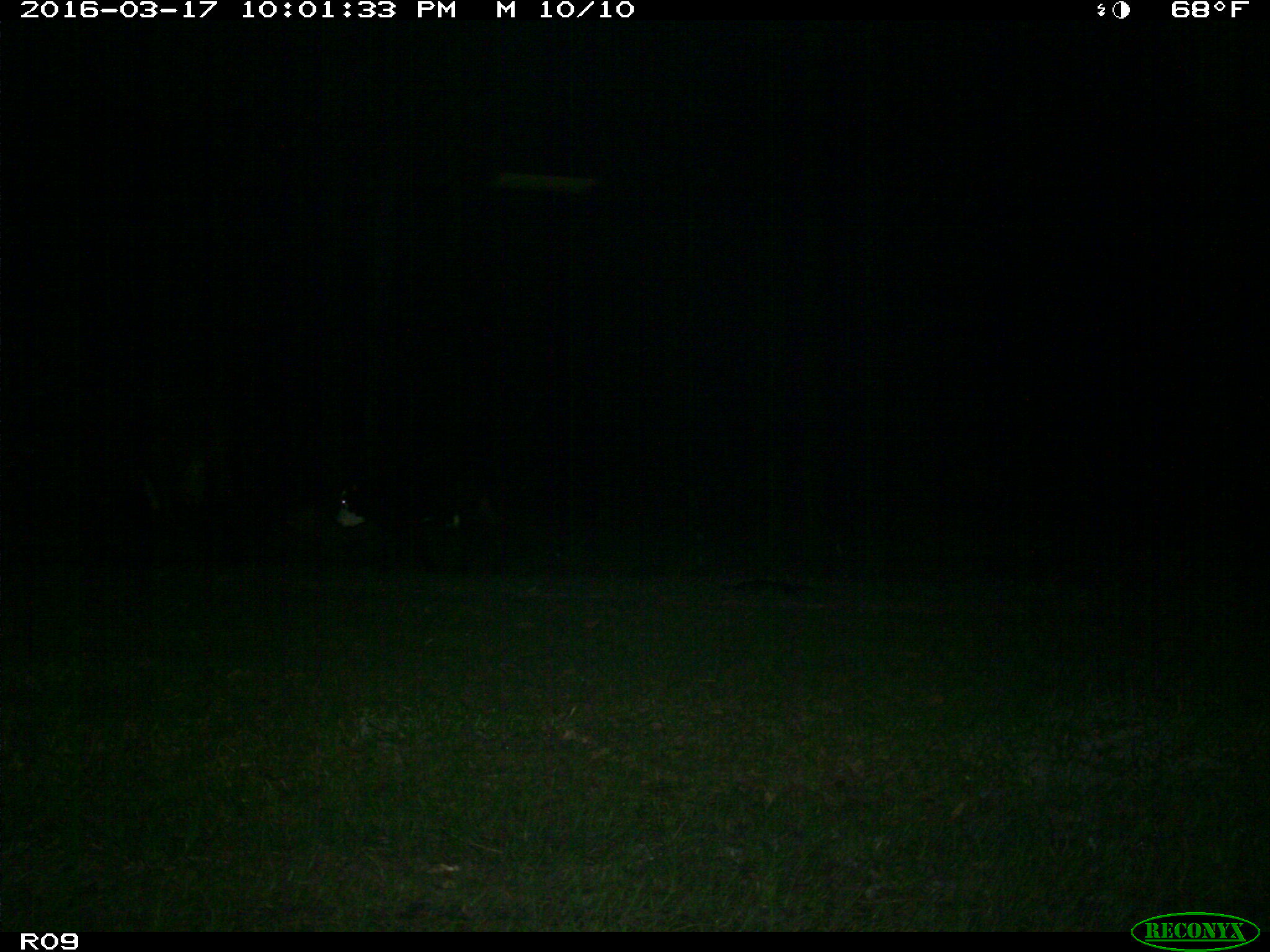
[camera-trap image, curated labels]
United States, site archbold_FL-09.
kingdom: Animalia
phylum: Chordata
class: Mammalia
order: Artiodactyla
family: Bovidae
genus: Bos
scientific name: Bos taurus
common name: domestic cow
Bos taurus (domestic cow).